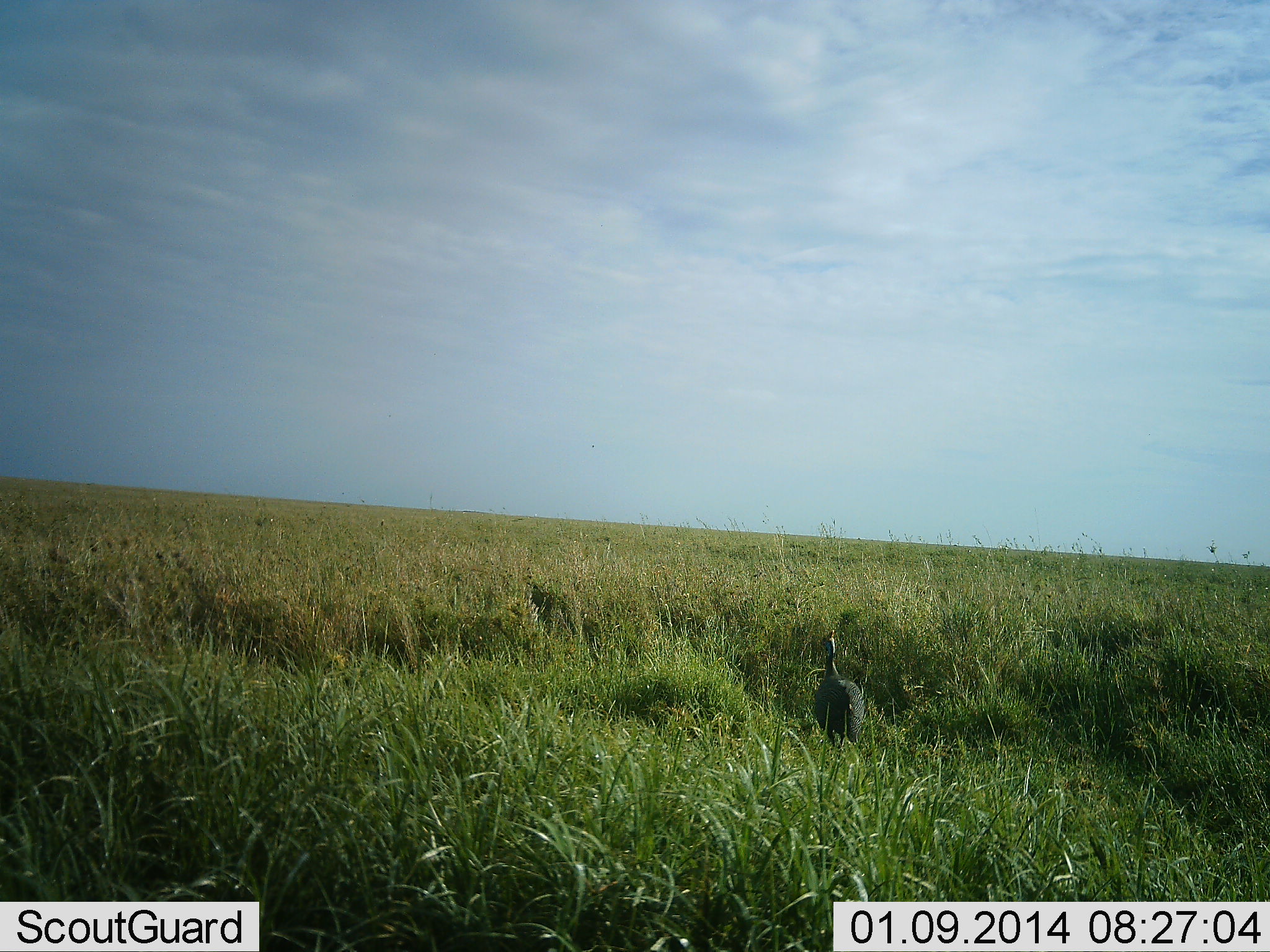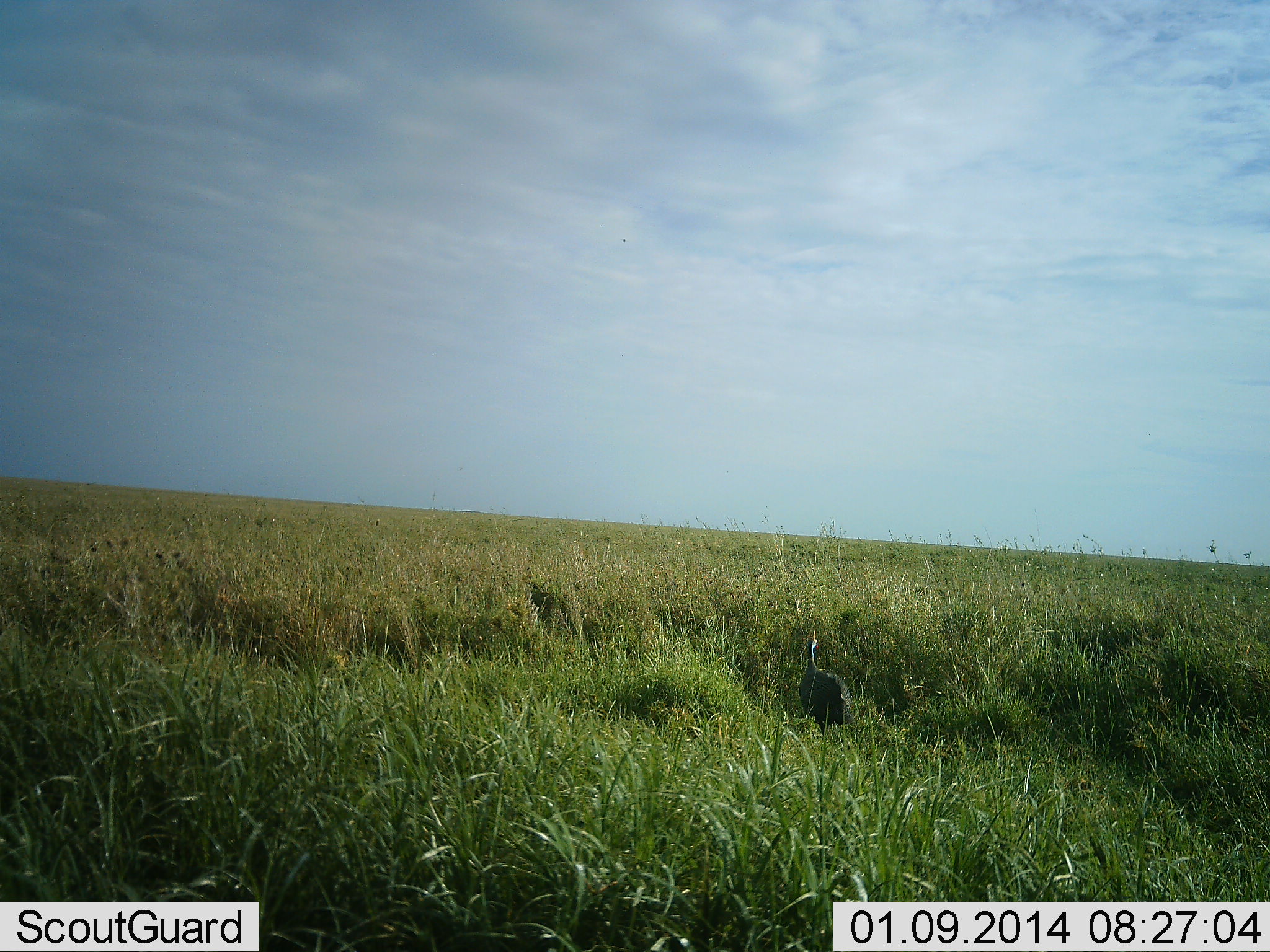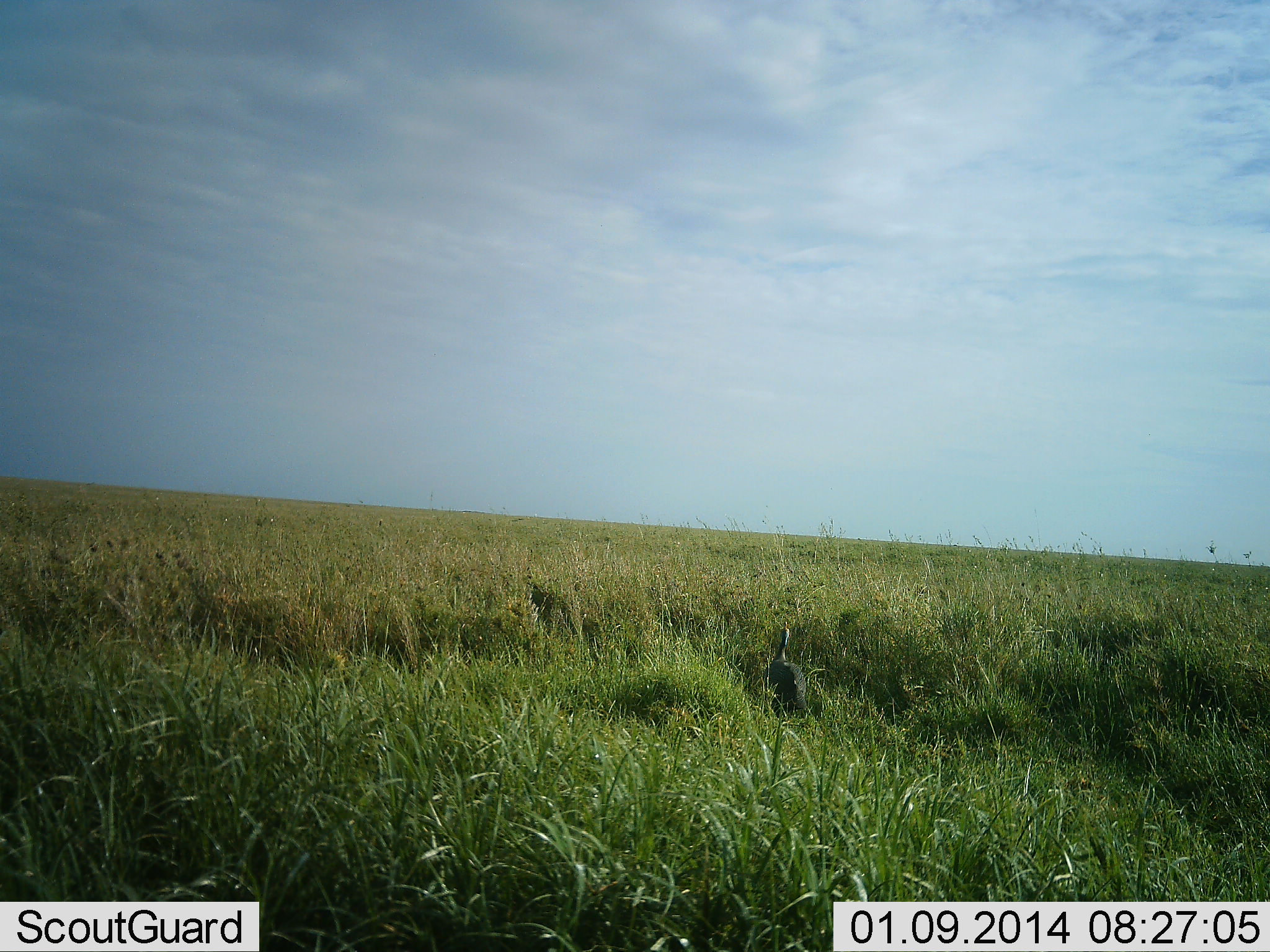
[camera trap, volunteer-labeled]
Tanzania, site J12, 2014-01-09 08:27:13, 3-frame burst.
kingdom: Animalia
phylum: Chordata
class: Aves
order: Galliformes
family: Numididae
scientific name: Numididae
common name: guinea fowl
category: guineafowl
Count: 1.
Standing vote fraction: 0%.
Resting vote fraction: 0%.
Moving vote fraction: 100%.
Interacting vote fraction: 0%.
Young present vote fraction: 0%.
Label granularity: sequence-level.